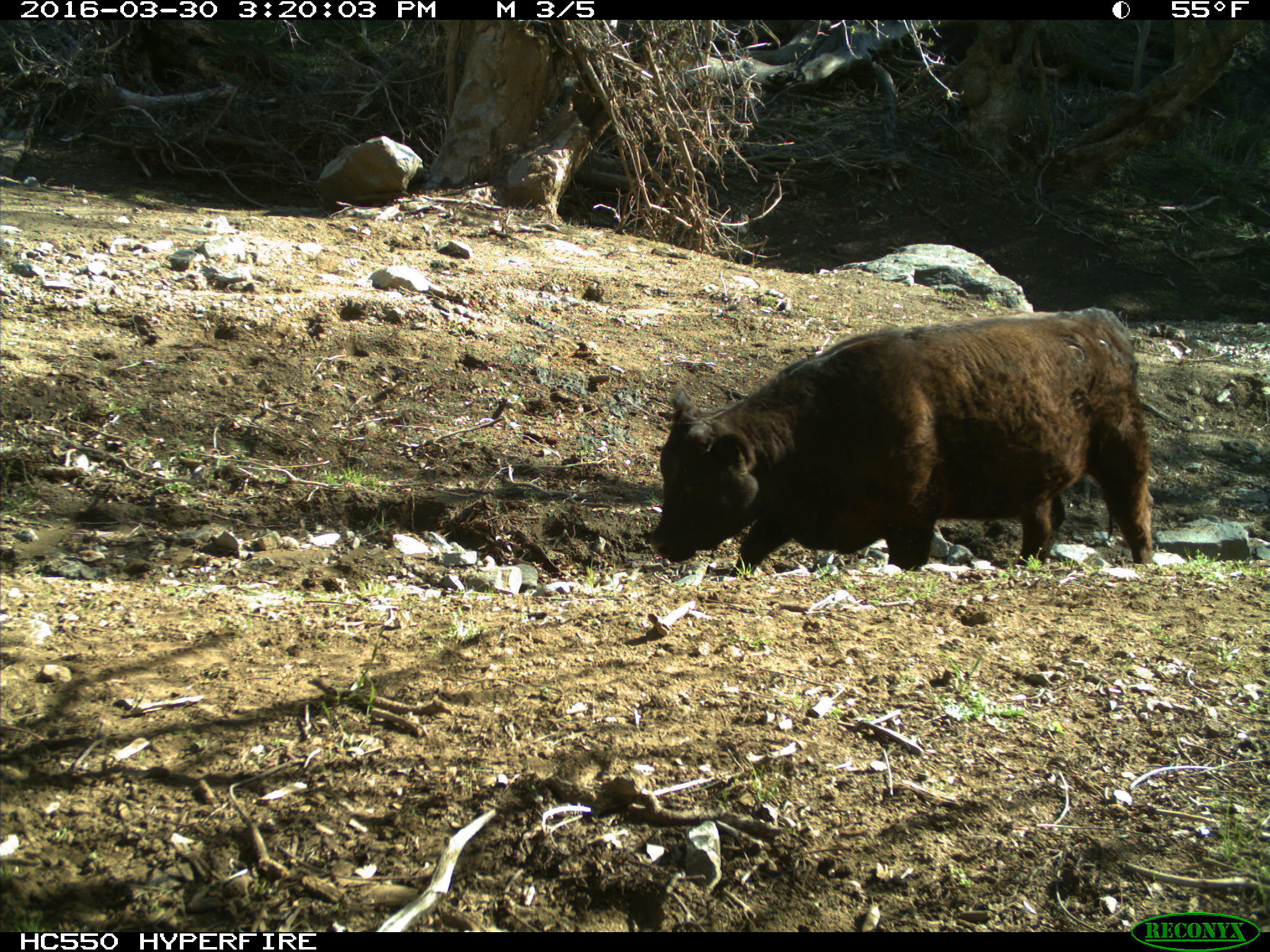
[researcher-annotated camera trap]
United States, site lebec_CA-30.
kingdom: Animalia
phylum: Chordata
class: Mammalia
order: Artiodactyla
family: Bovidae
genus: Bos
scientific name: Bos taurus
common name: domestic cow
Bos taurus (domestic cow).